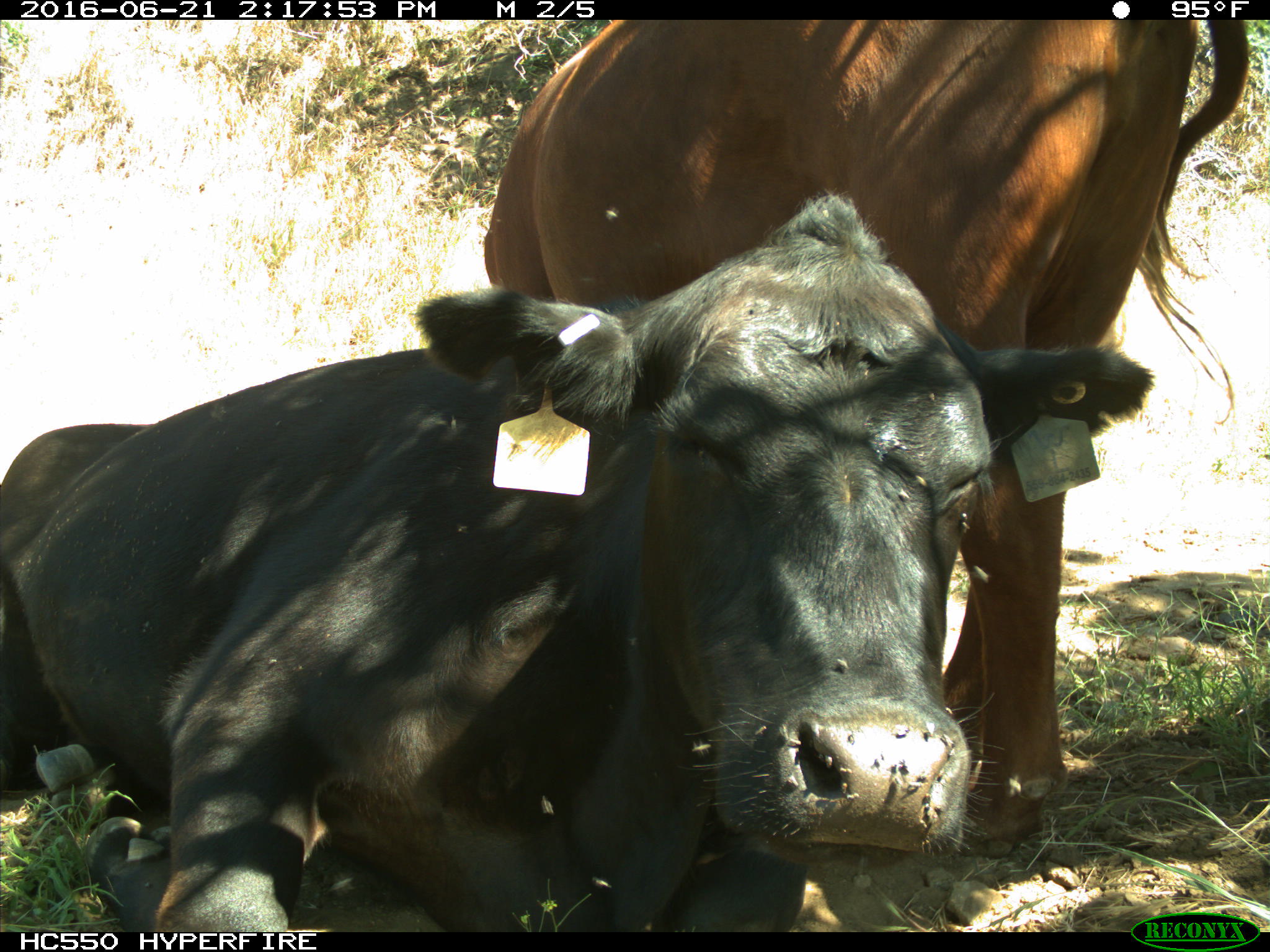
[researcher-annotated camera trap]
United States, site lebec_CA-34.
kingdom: Animalia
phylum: Chordata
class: Mammalia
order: Artiodactyla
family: Bovidae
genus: Bos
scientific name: Bos taurus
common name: domestic cow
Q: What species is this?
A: Bos taurus (domestic cow).